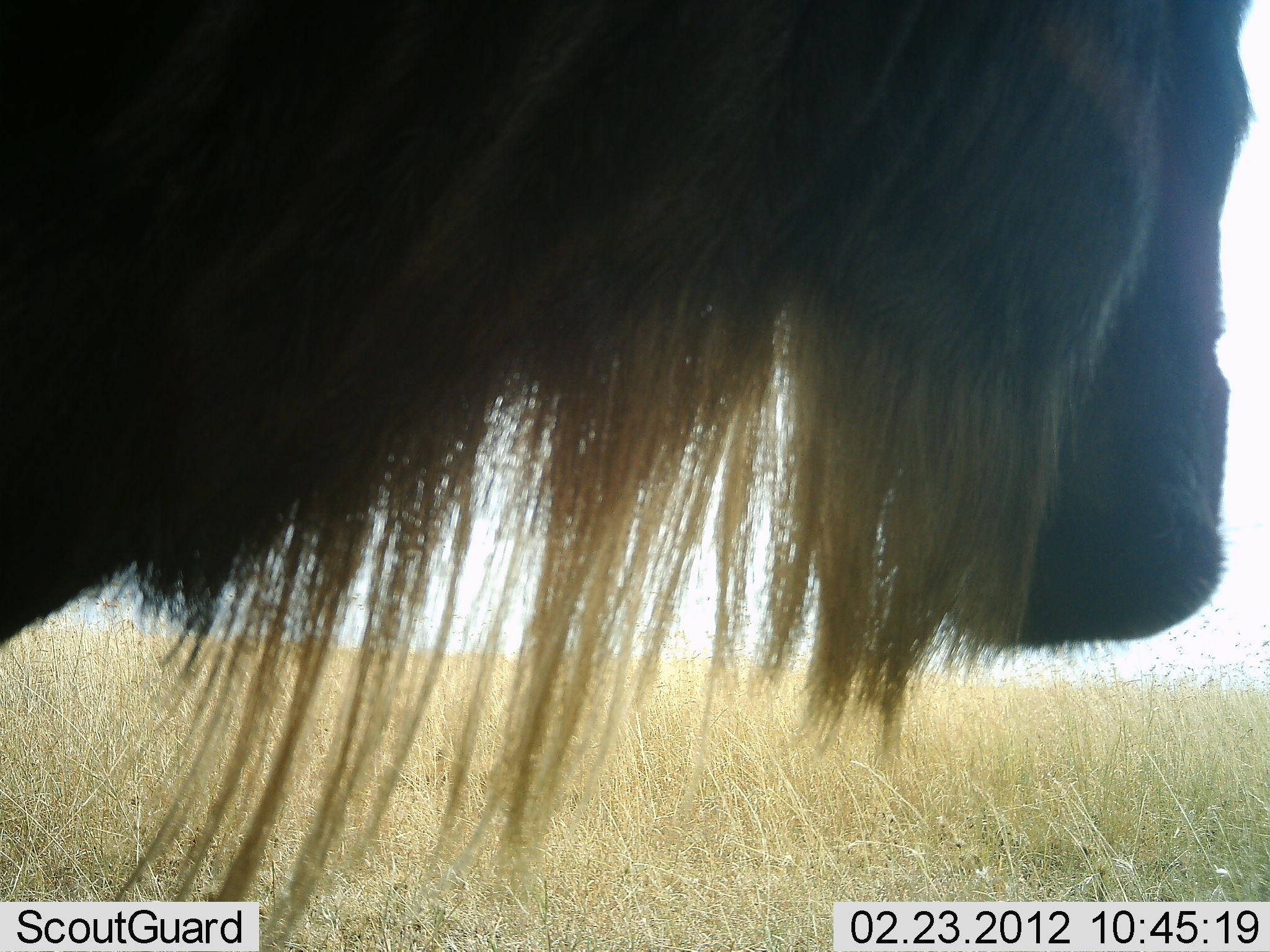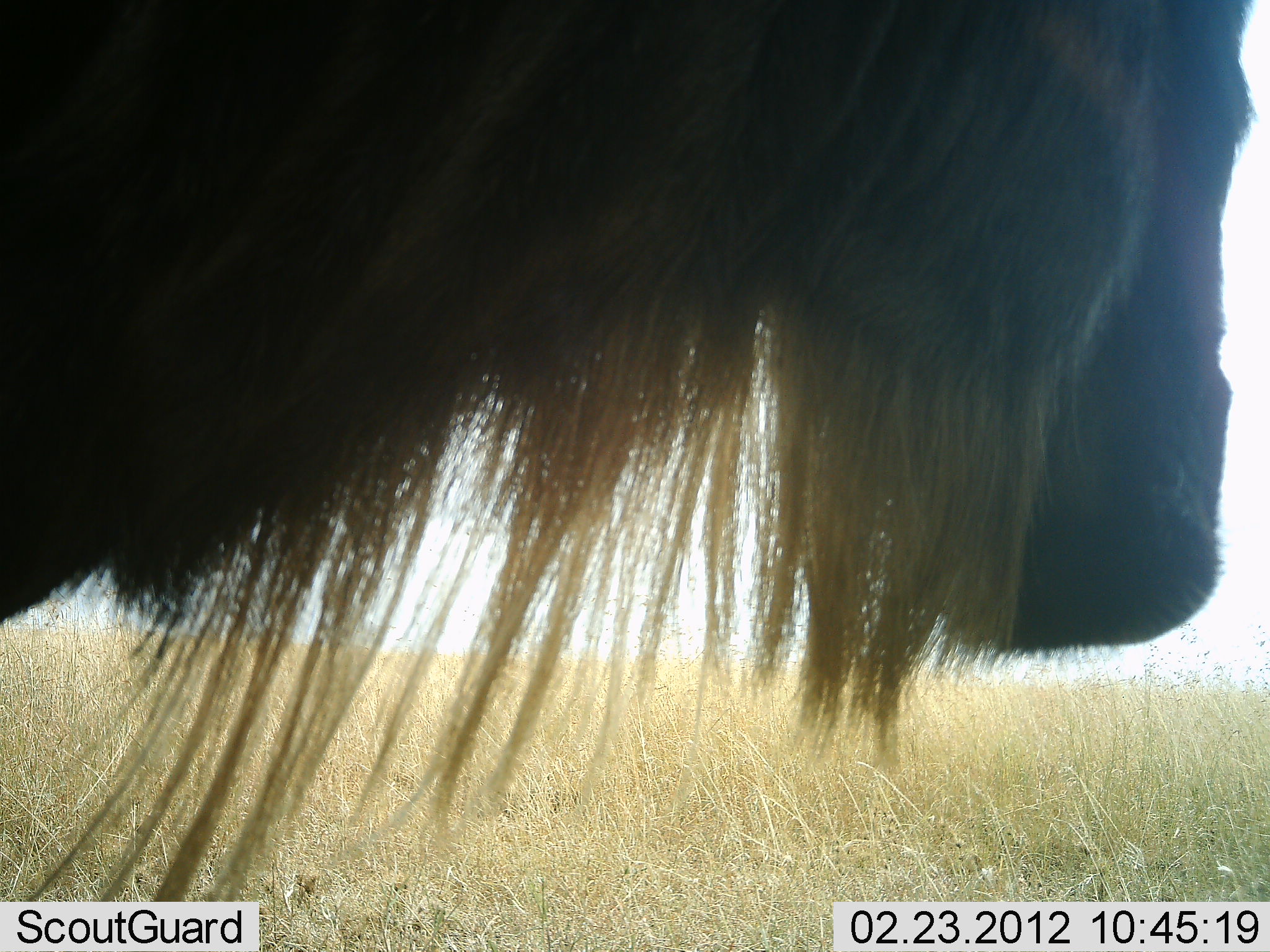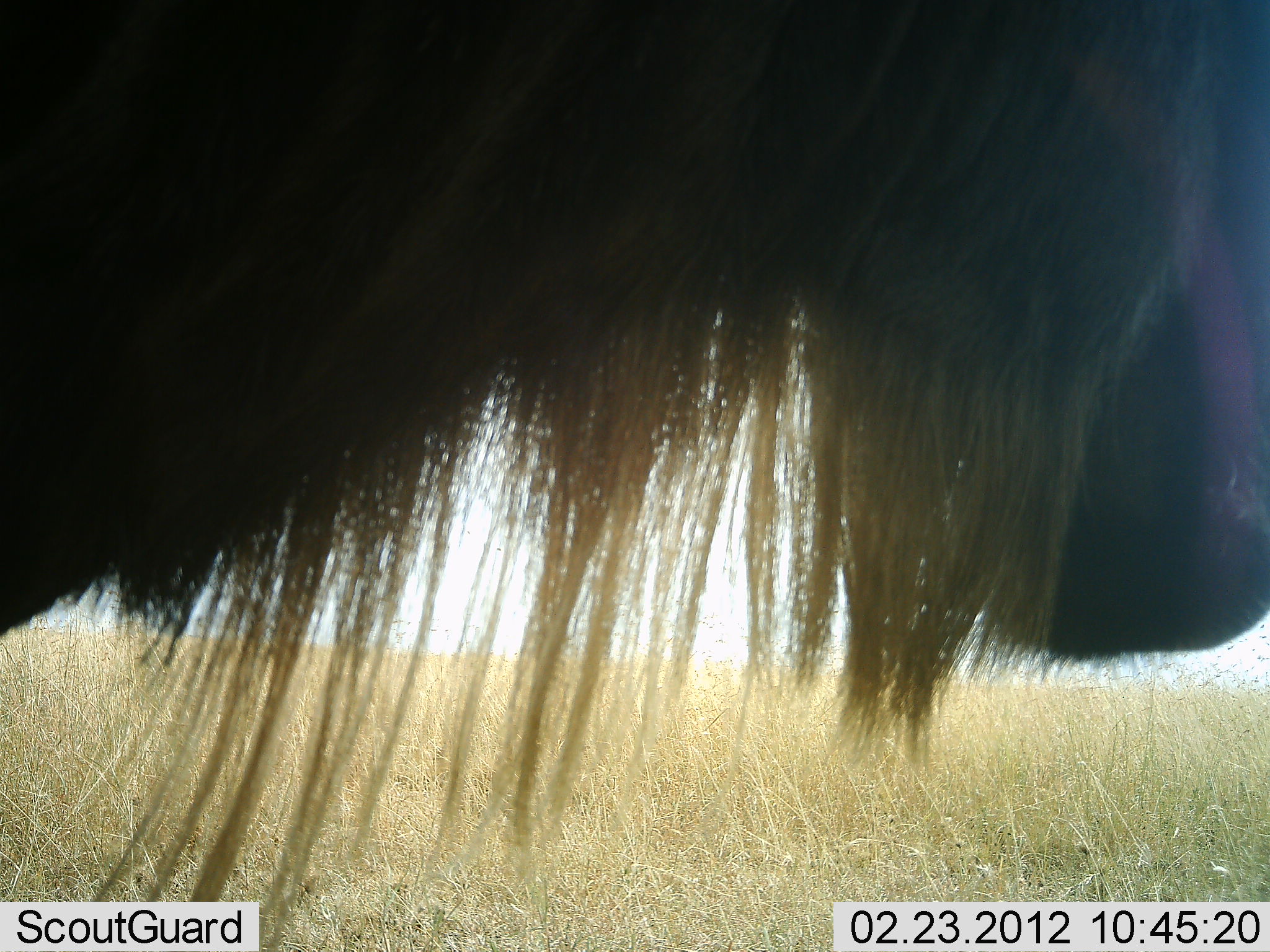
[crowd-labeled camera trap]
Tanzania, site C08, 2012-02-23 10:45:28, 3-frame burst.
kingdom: Animalia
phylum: Chordata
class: Mammalia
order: Artiodactyla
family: Bovidae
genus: Connochaetes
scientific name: Connochaetes taurinus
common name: blue wildebeest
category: wildebeest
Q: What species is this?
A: Wildebeest (blue wildebeest) (Connochaetes taurinus).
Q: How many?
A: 1.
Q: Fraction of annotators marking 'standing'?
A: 86%.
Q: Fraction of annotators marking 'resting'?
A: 0%.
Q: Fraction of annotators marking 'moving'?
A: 14%.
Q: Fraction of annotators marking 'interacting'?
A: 0%.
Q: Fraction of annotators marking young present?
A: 0%.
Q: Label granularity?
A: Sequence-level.